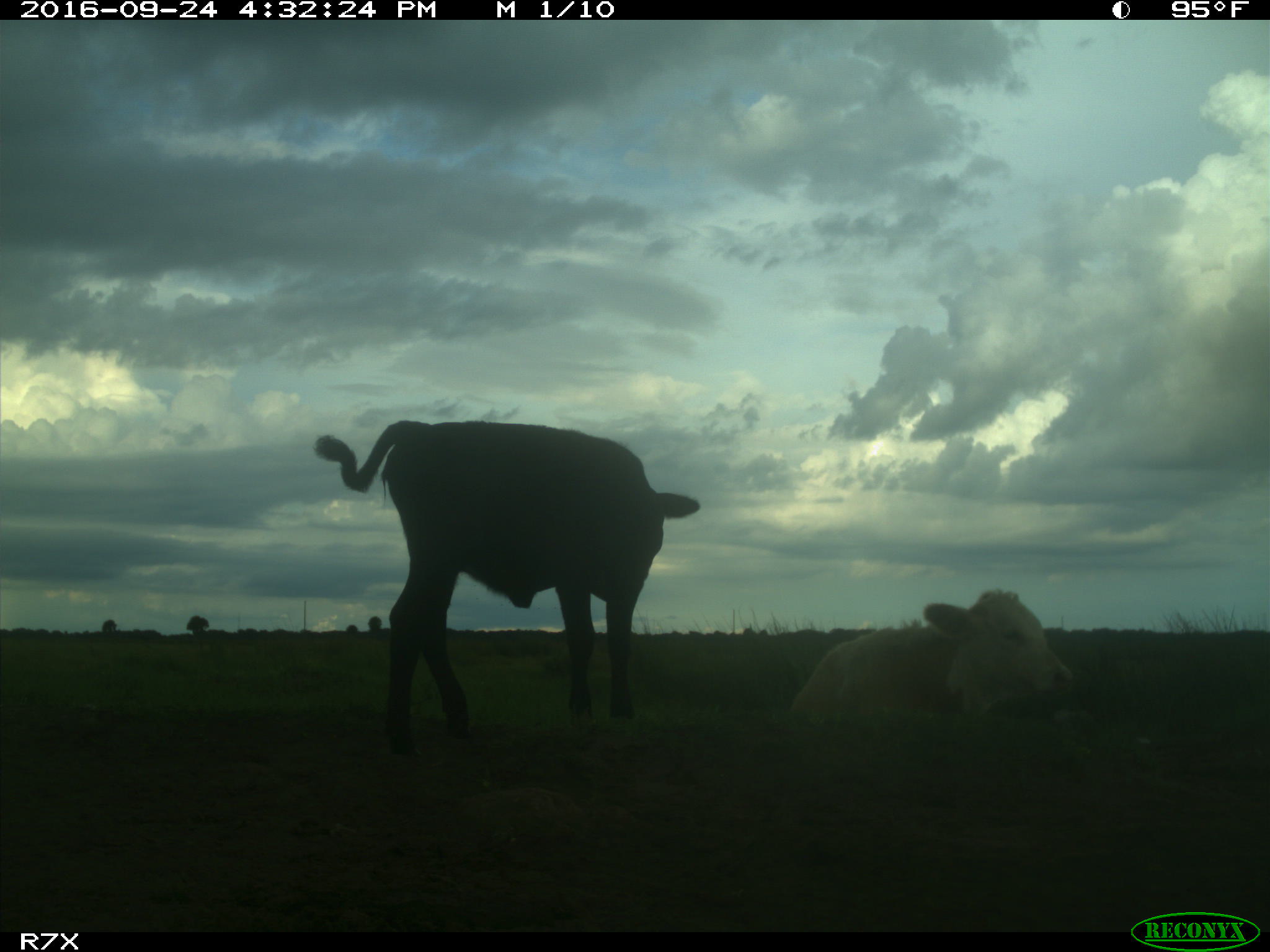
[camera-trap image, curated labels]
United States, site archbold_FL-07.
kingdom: Animalia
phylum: Chordata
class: Mammalia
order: Artiodactyla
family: Bovidae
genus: Bos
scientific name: Bos taurus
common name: domestic cow